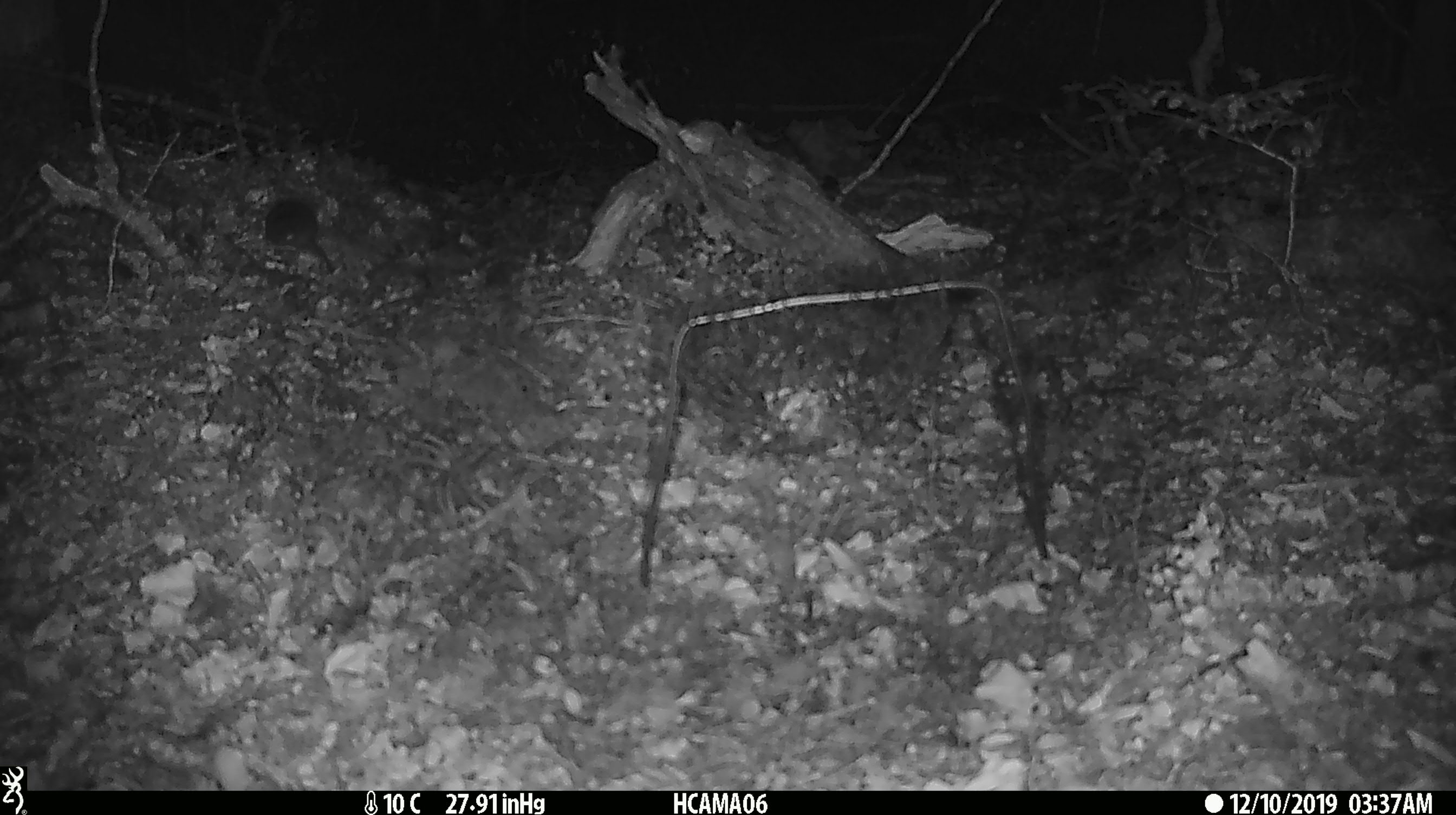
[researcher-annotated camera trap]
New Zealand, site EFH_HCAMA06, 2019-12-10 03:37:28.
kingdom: Animalia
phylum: Chordata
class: Mammalia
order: Rodentia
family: Muridae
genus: Mus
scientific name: Mus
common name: mouse